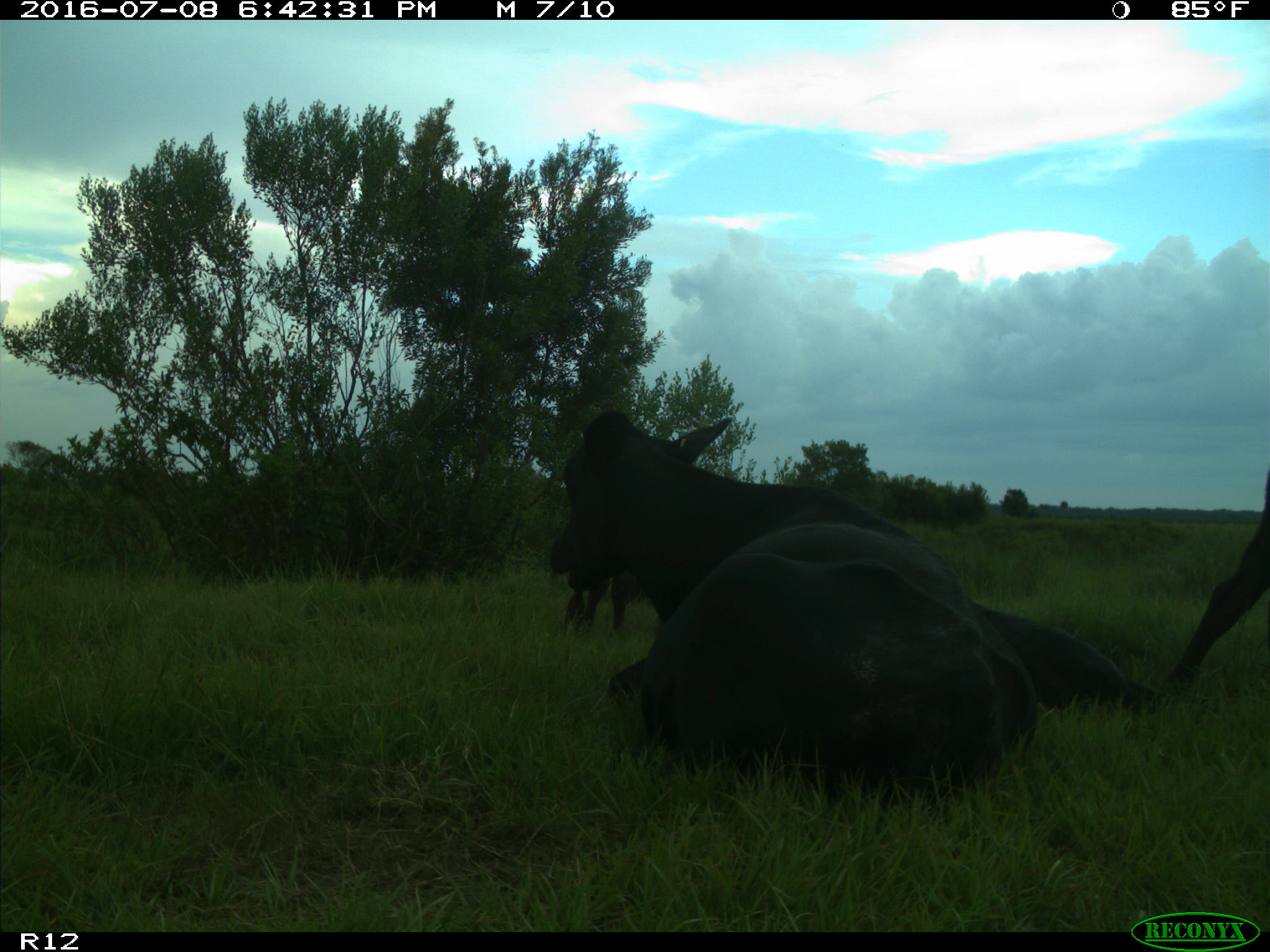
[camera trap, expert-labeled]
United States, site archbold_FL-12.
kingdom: Animalia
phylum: Chordata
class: Mammalia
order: Artiodactyla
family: Bovidae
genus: Bos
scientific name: Bos taurus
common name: domestic cow